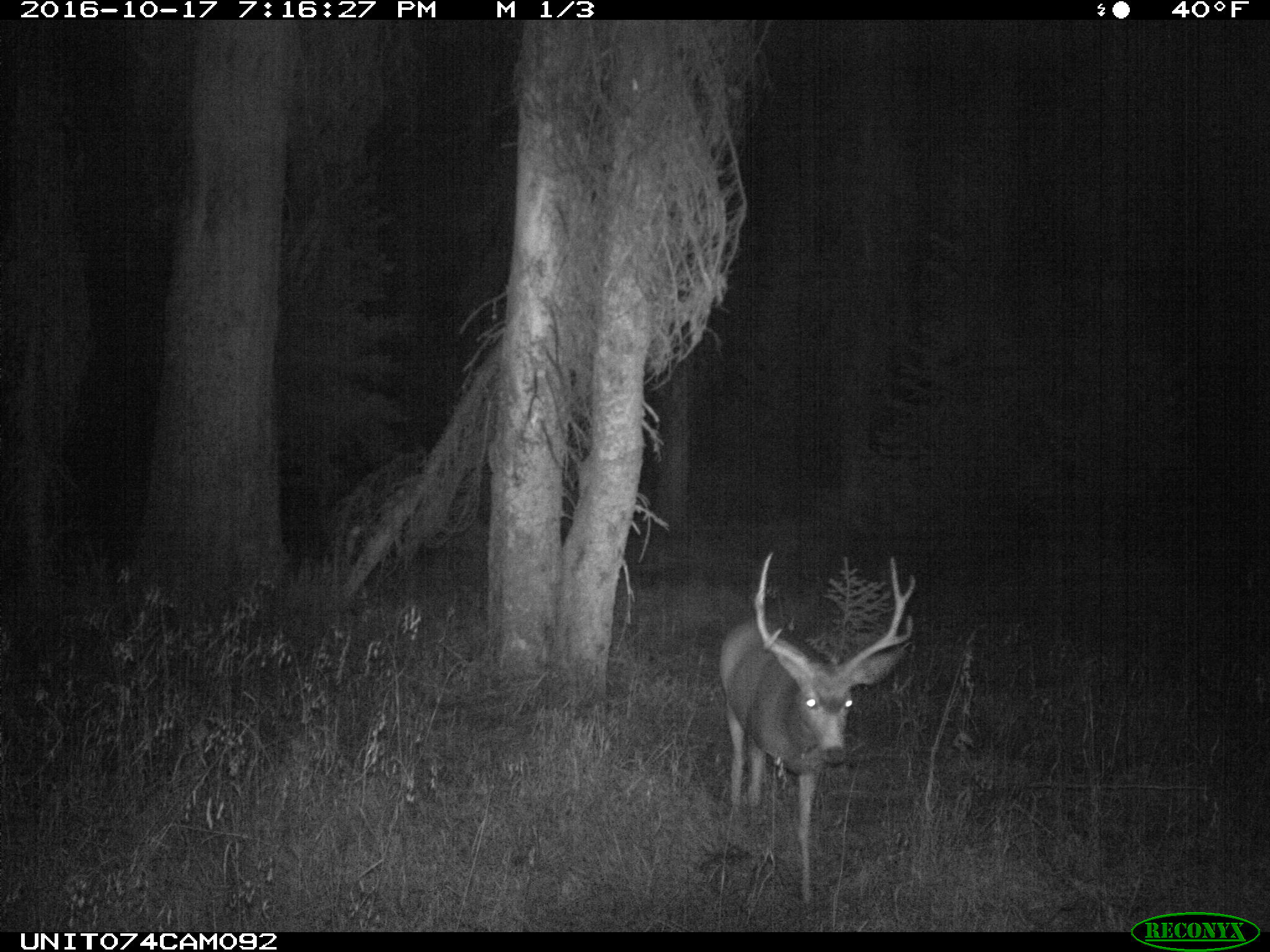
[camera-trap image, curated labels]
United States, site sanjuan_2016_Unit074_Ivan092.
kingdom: Animalia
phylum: Chordata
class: Mammalia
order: Artiodactyla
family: Cervidae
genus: Odocoileus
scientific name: Odocoileus hemionus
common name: mule deer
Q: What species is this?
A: Odocoileus hemionus (mule deer).